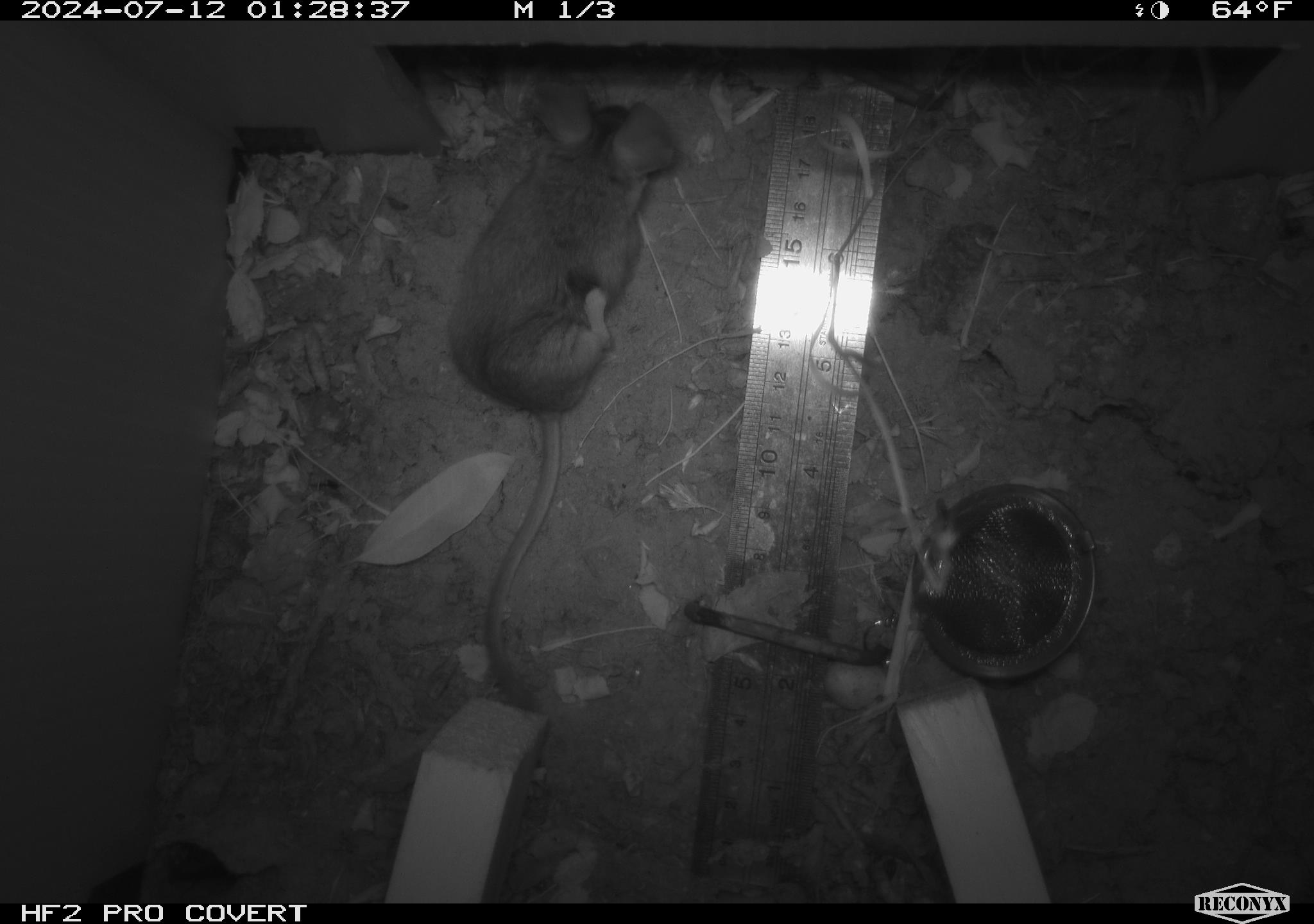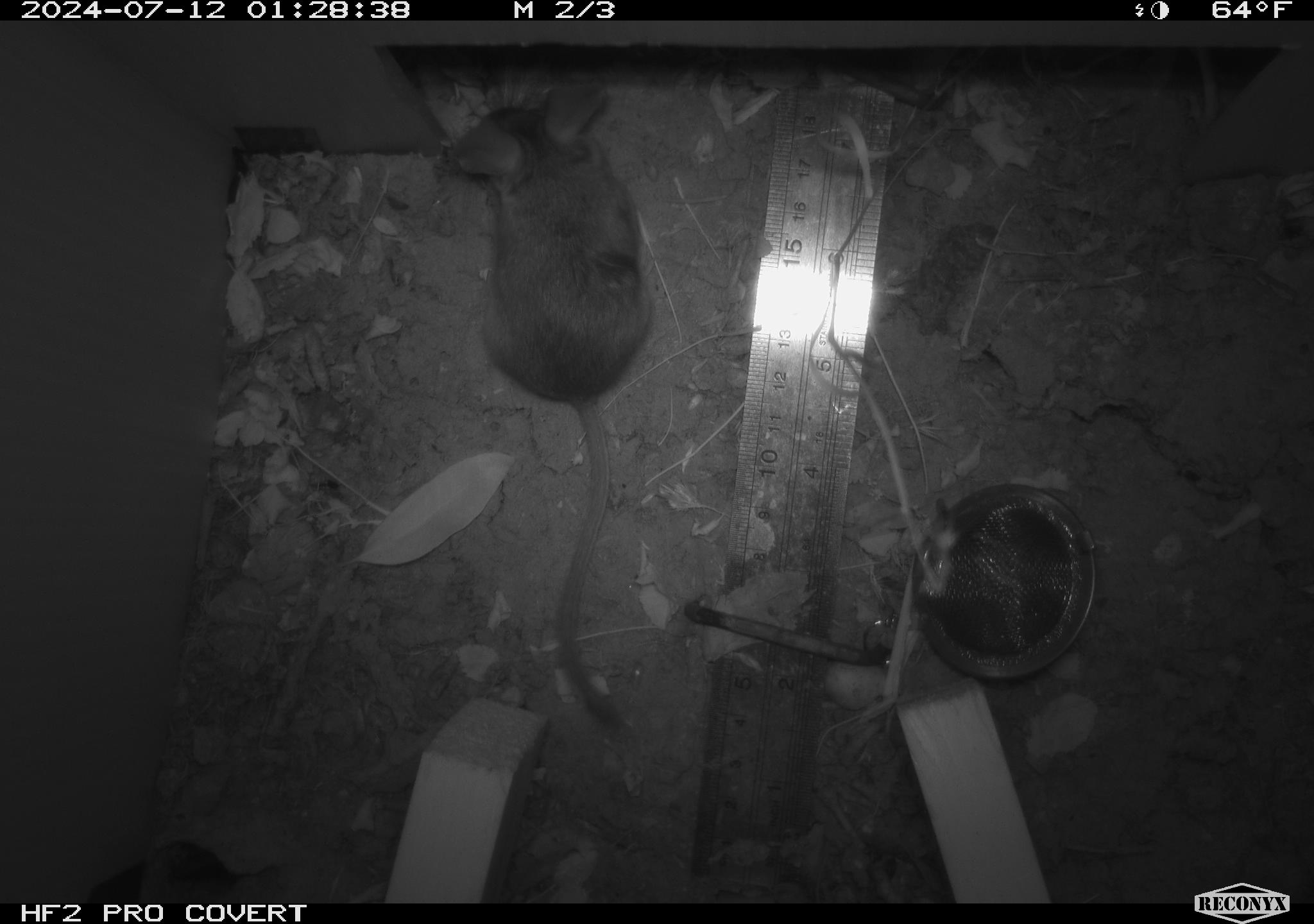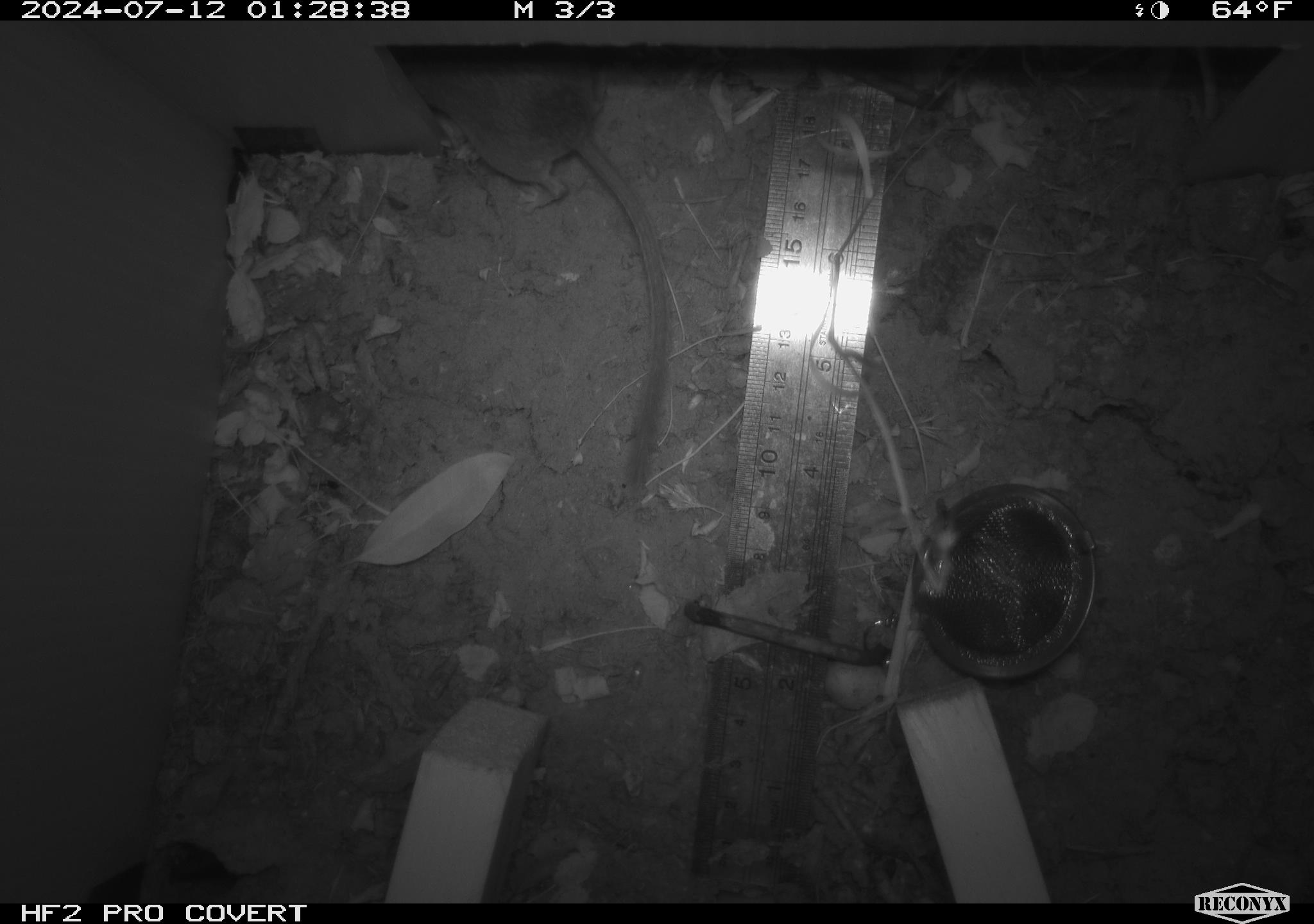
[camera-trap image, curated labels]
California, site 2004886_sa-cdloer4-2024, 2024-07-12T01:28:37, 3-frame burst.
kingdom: Animalia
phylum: Chordata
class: Mammalia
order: Rodentia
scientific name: Rodentia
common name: rodent